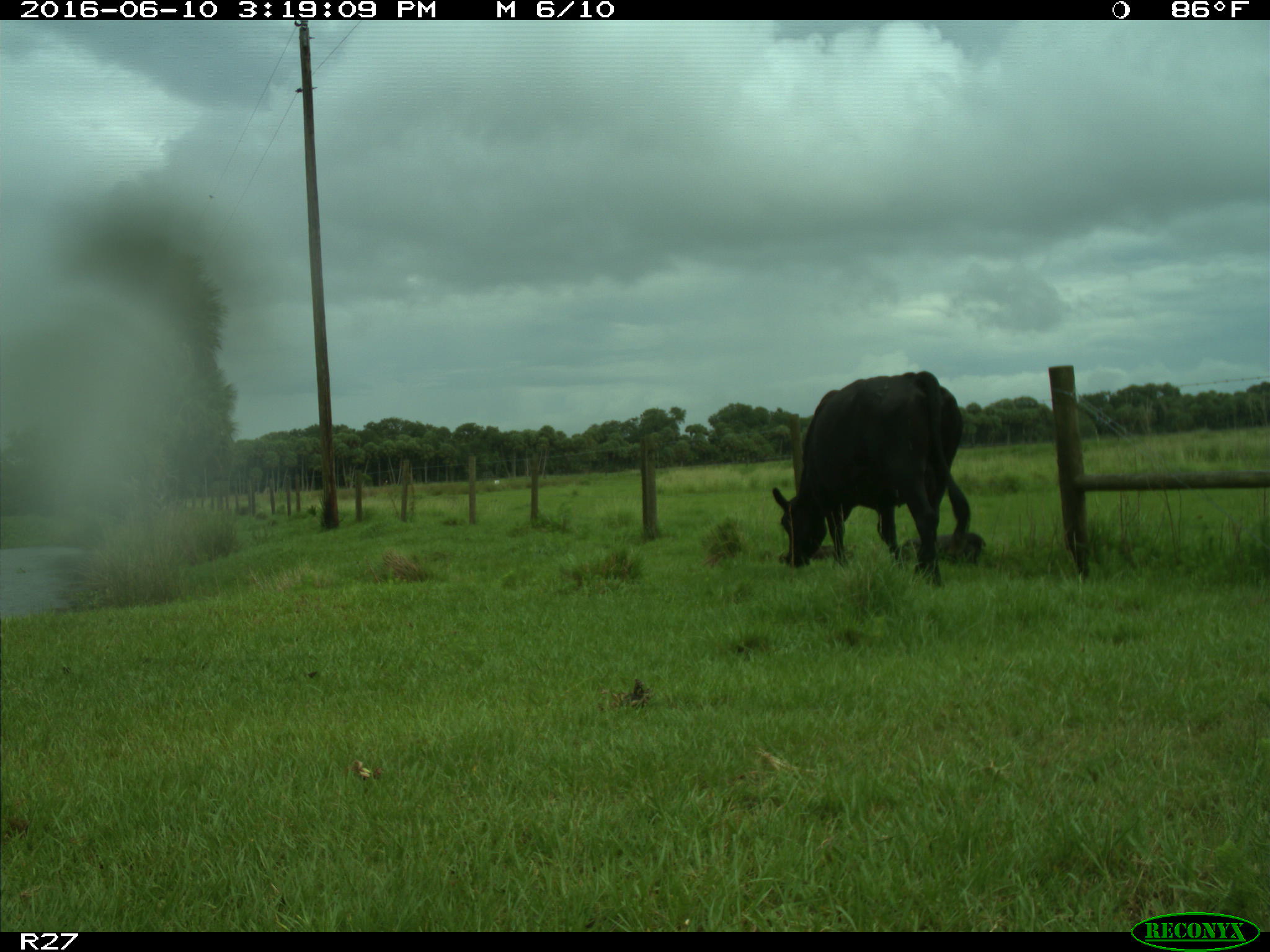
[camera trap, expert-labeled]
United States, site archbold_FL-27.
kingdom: Animalia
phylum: Chordata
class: Mammalia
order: Artiodactyla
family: Bovidae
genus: Bos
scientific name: Bos taurus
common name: domestic cow